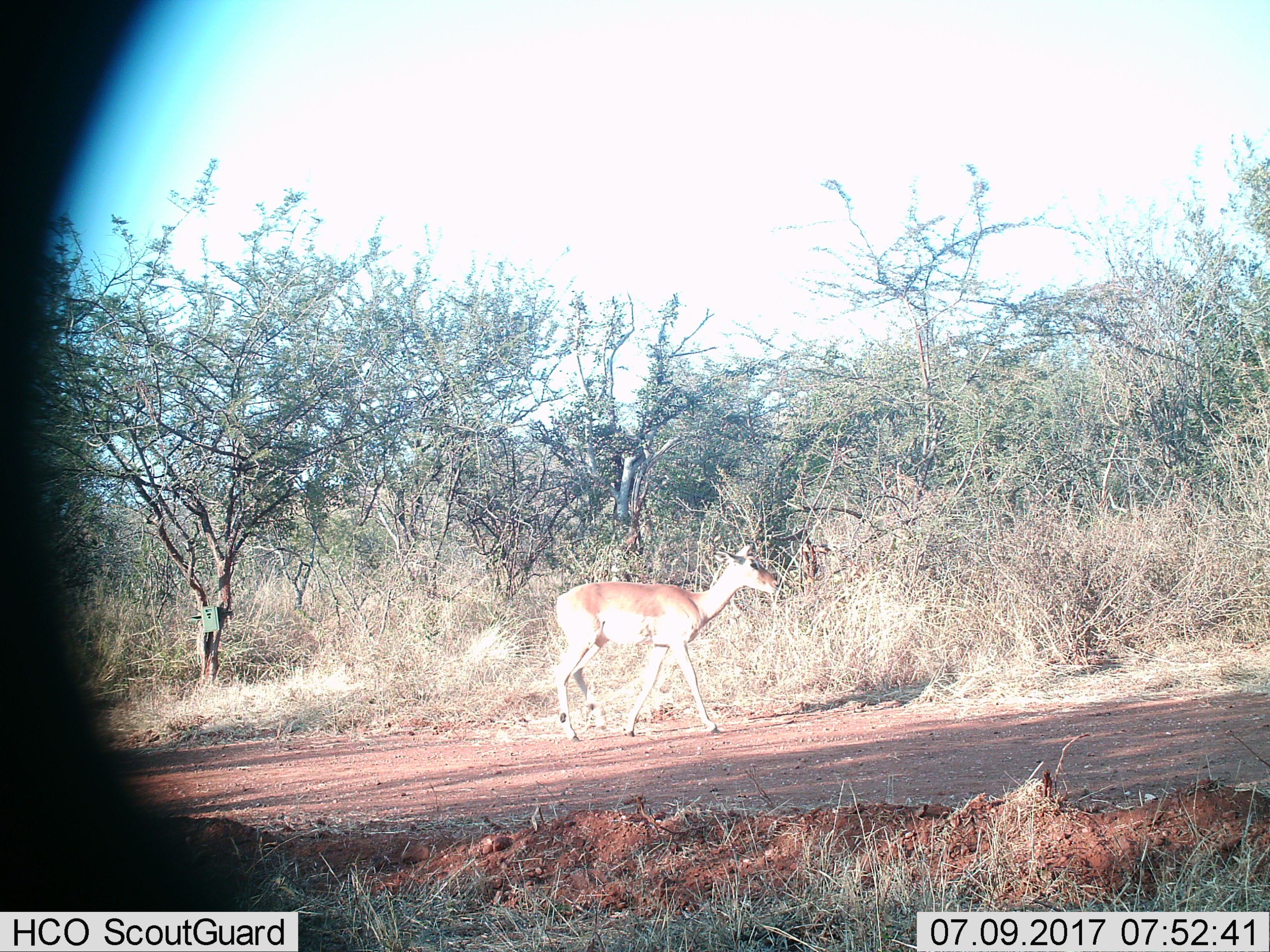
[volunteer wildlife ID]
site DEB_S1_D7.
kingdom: Animalia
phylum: Chordata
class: Mammalia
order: Artiodactyla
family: Bovidae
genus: Aepyceros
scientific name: Aepyceros melampus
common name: impala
Impala (Aepyceros melampus), count 1. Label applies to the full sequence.